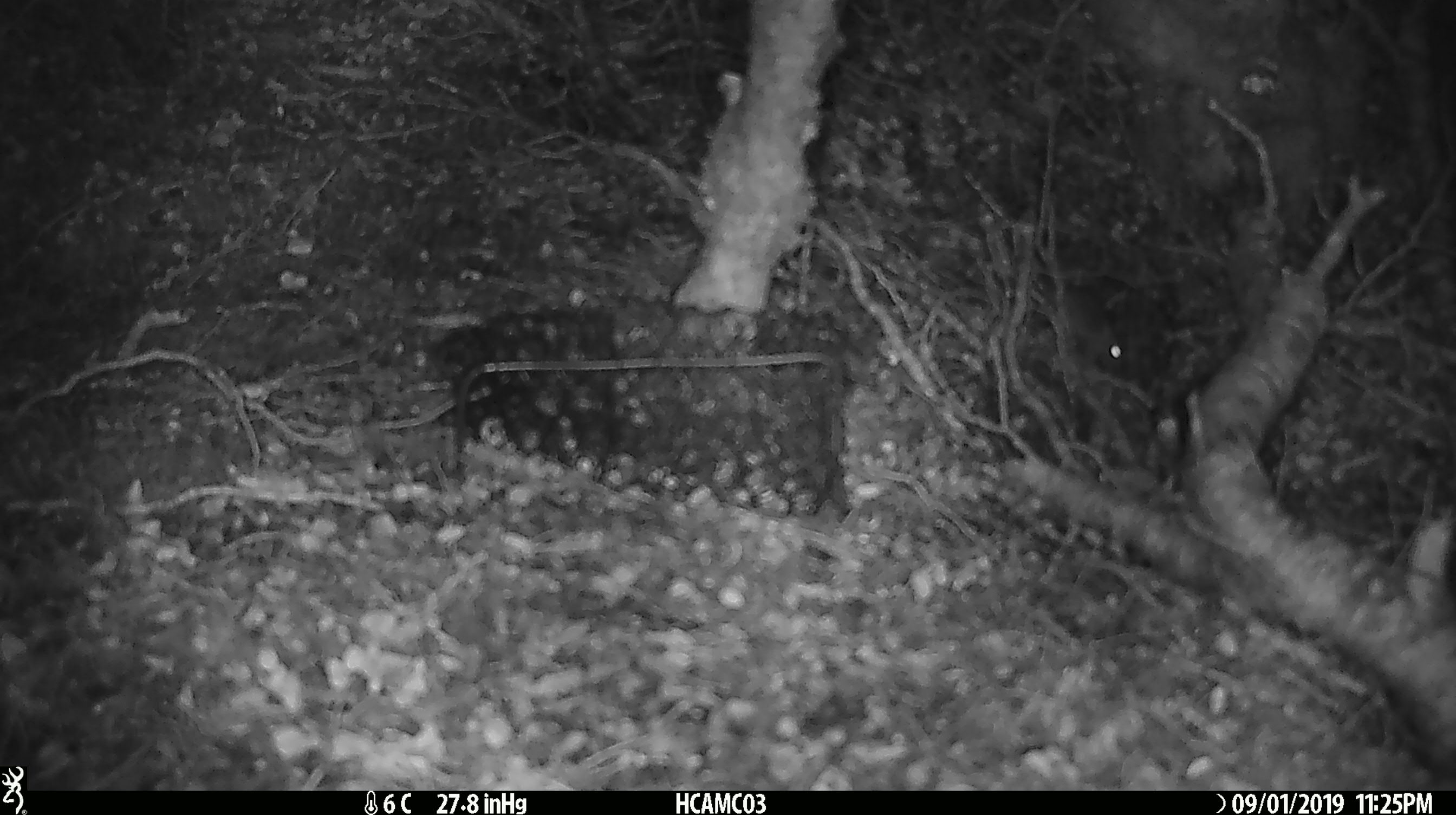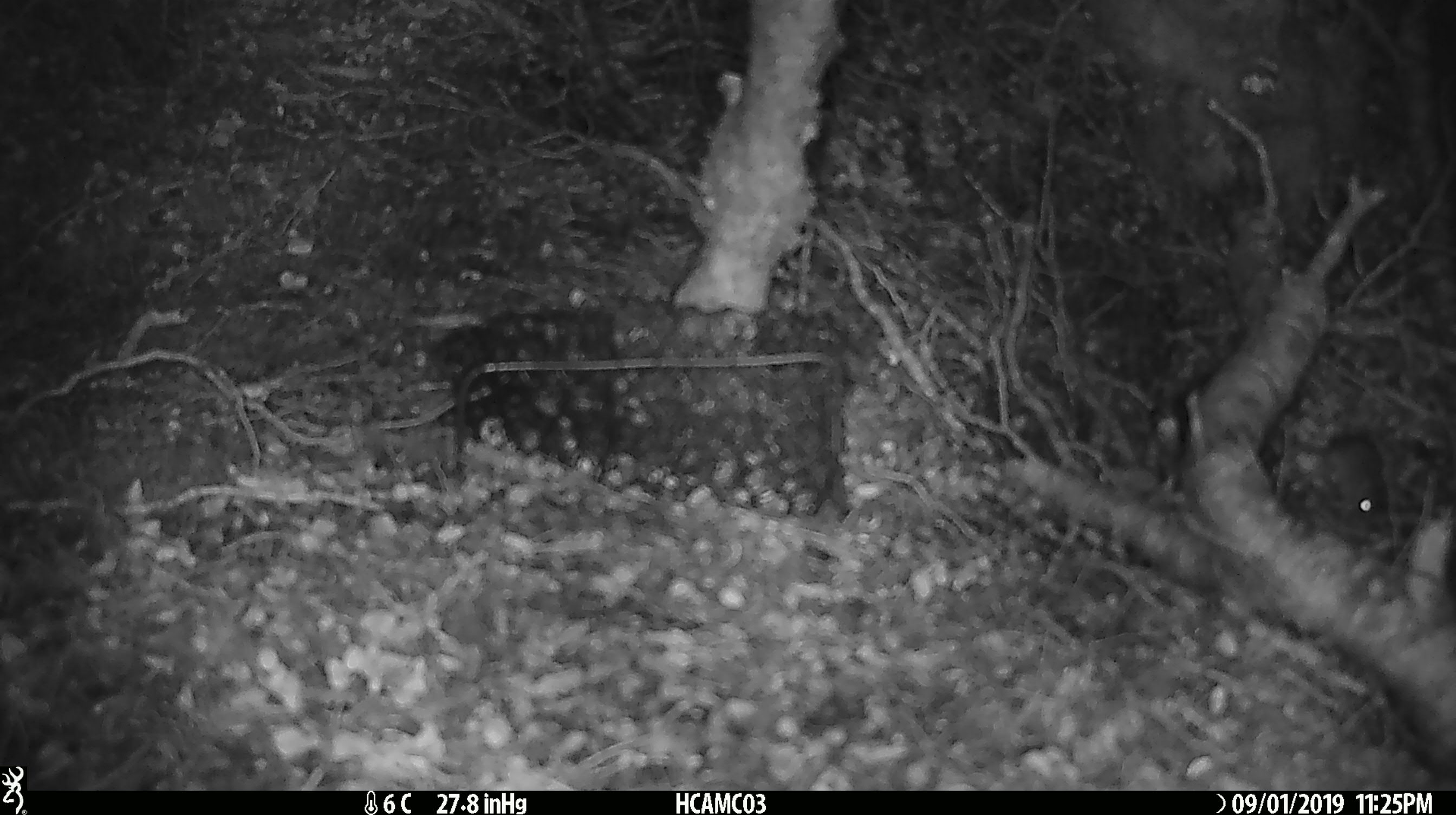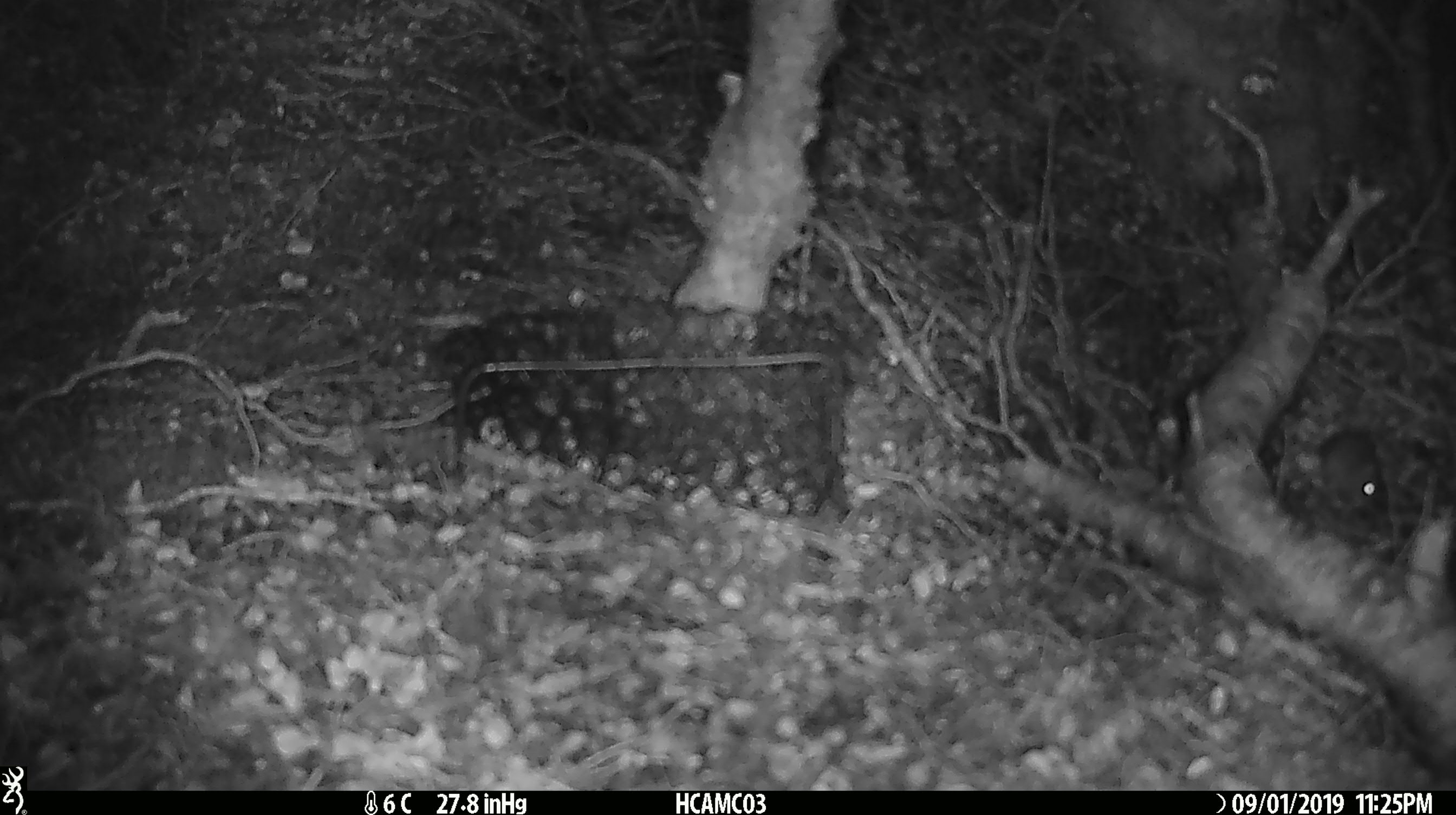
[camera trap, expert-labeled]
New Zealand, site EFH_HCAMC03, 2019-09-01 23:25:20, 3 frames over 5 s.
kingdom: Animalia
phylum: Chordata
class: Mammalia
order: Rodentia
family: Muridae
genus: Mus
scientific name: Mus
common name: mouse